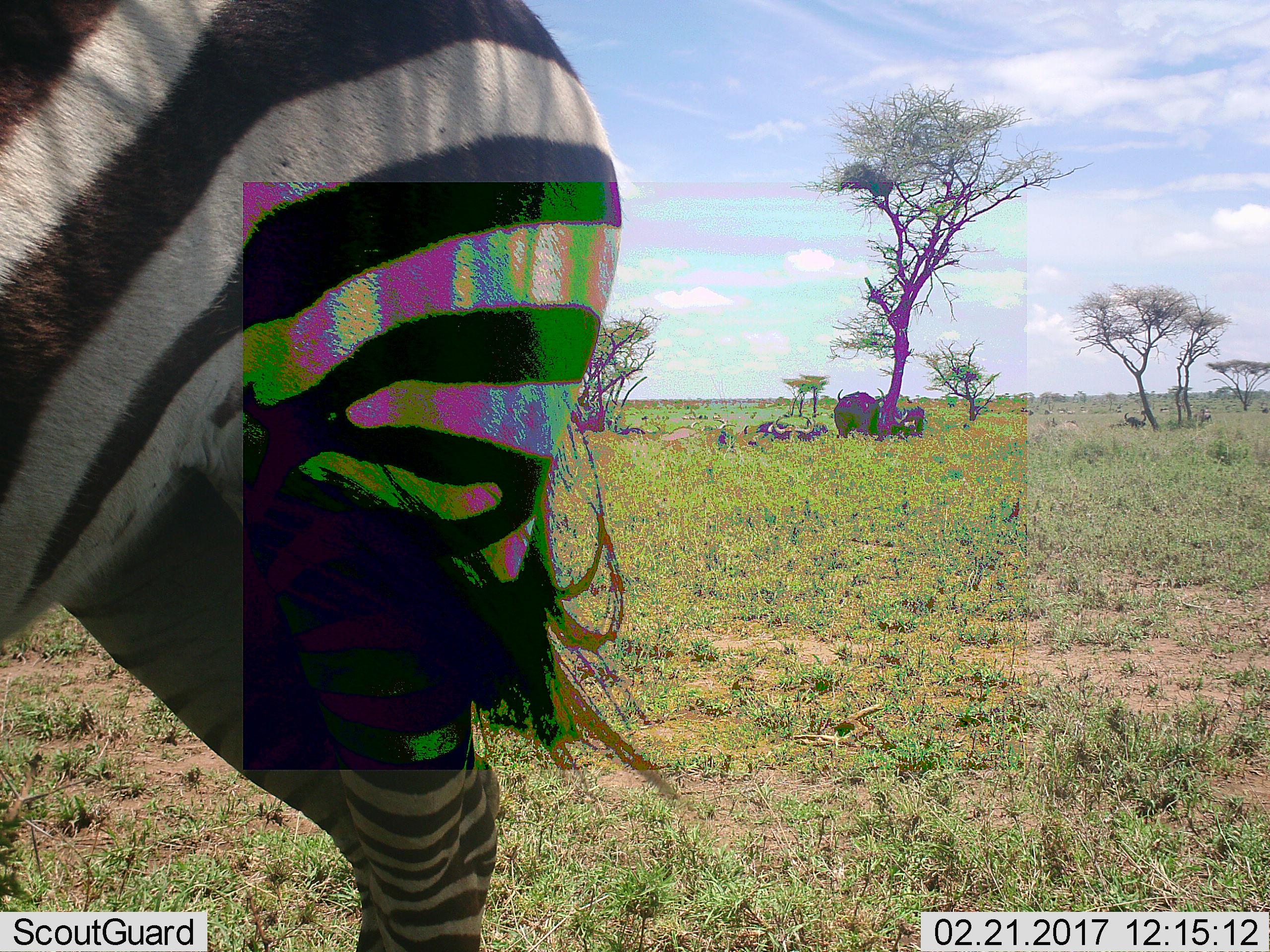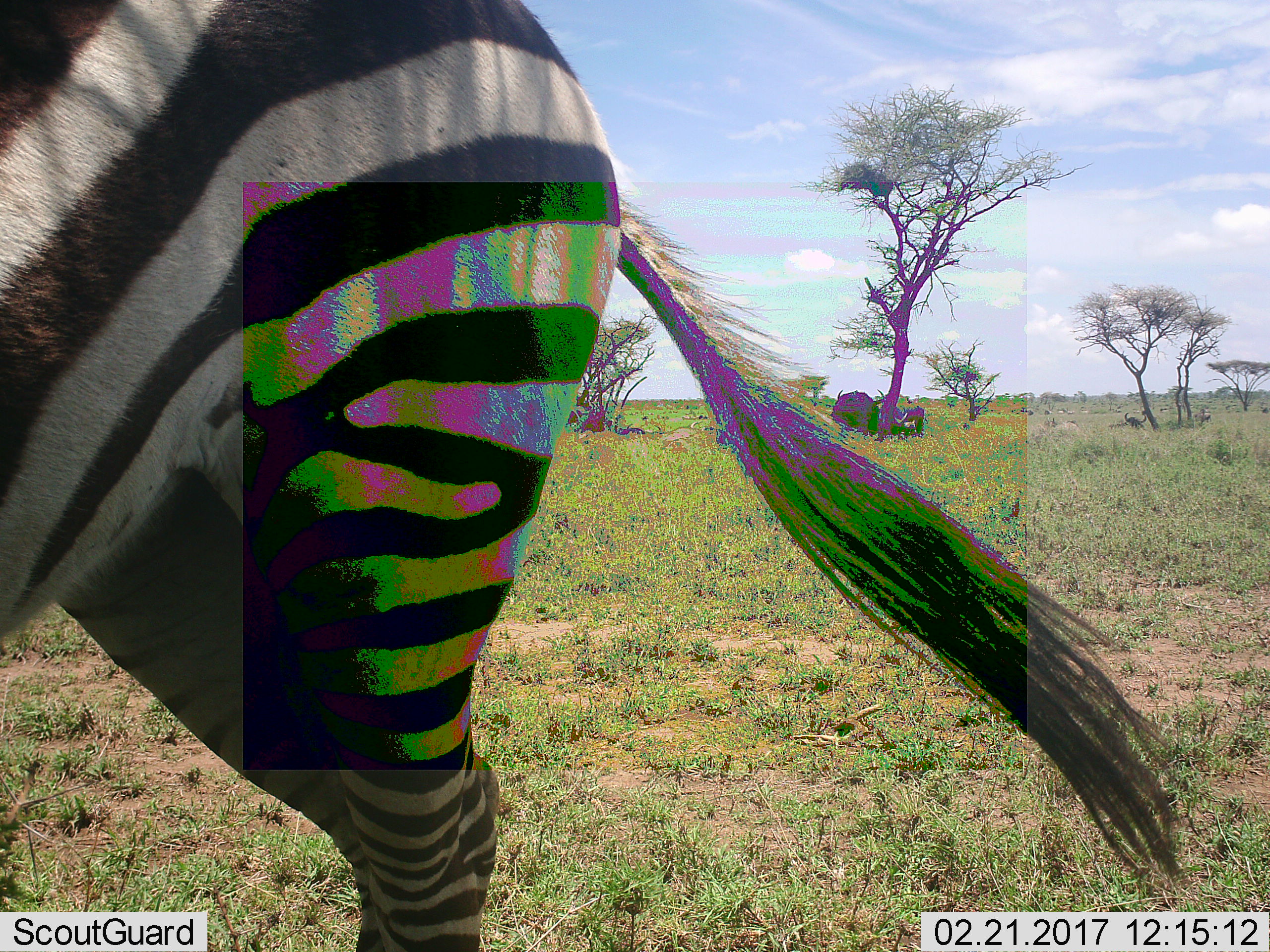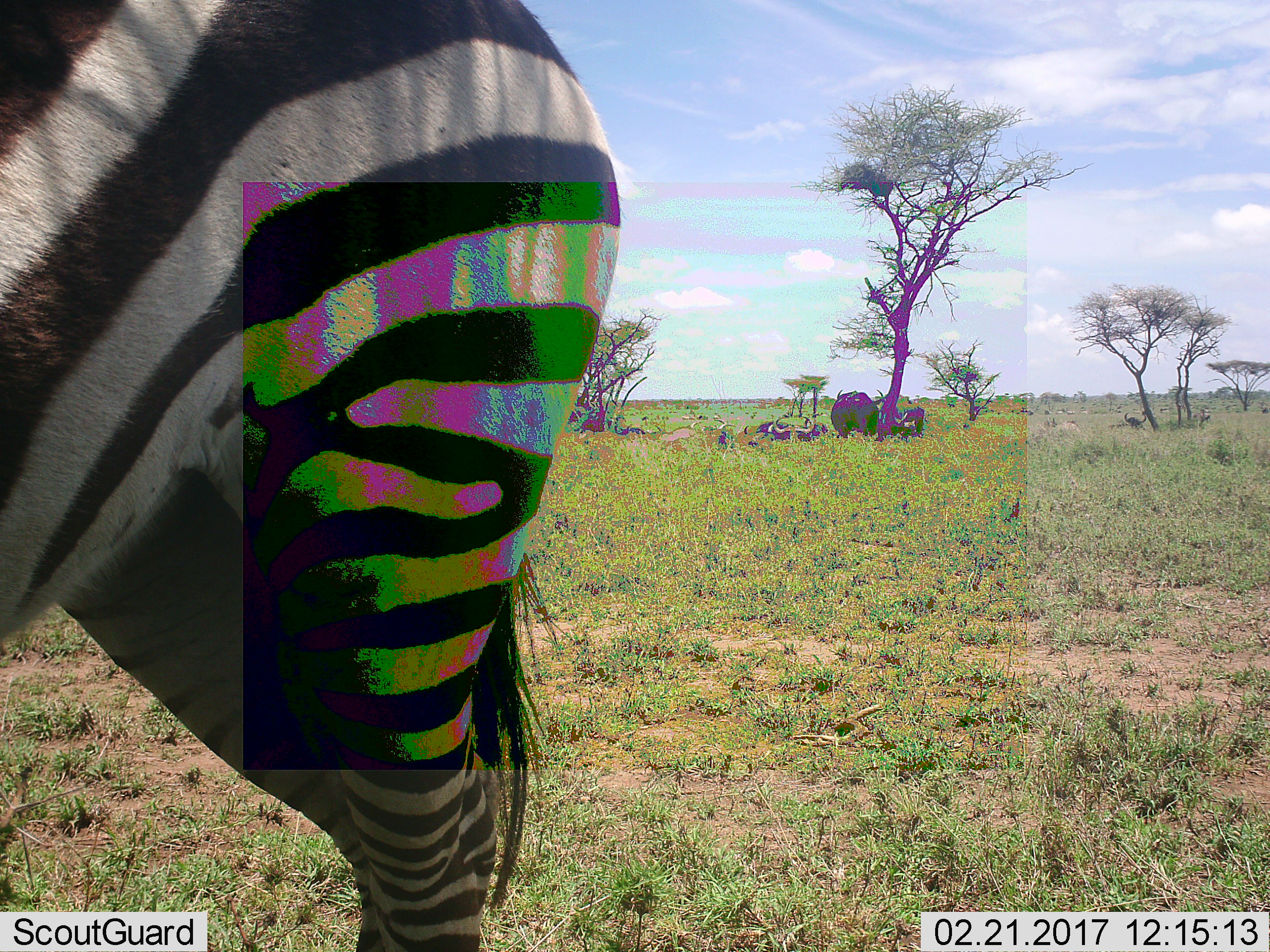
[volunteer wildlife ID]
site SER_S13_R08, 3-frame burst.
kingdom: Animalia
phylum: Chordata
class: Mammalia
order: Artiodactyla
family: Bovidae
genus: Syncerus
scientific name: Syncerus caffer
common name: african buffalo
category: buffalo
Buffalo (african buffalo) (Syncerus caffer), count 7. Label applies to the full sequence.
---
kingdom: Animalia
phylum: Chordata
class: Mammalia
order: Perissodactyla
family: Equidae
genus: Equus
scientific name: Equus quagga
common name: plains zebra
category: zebraplains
Zebraplains (plains zebra) (Equus quagga), count 1. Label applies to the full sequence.